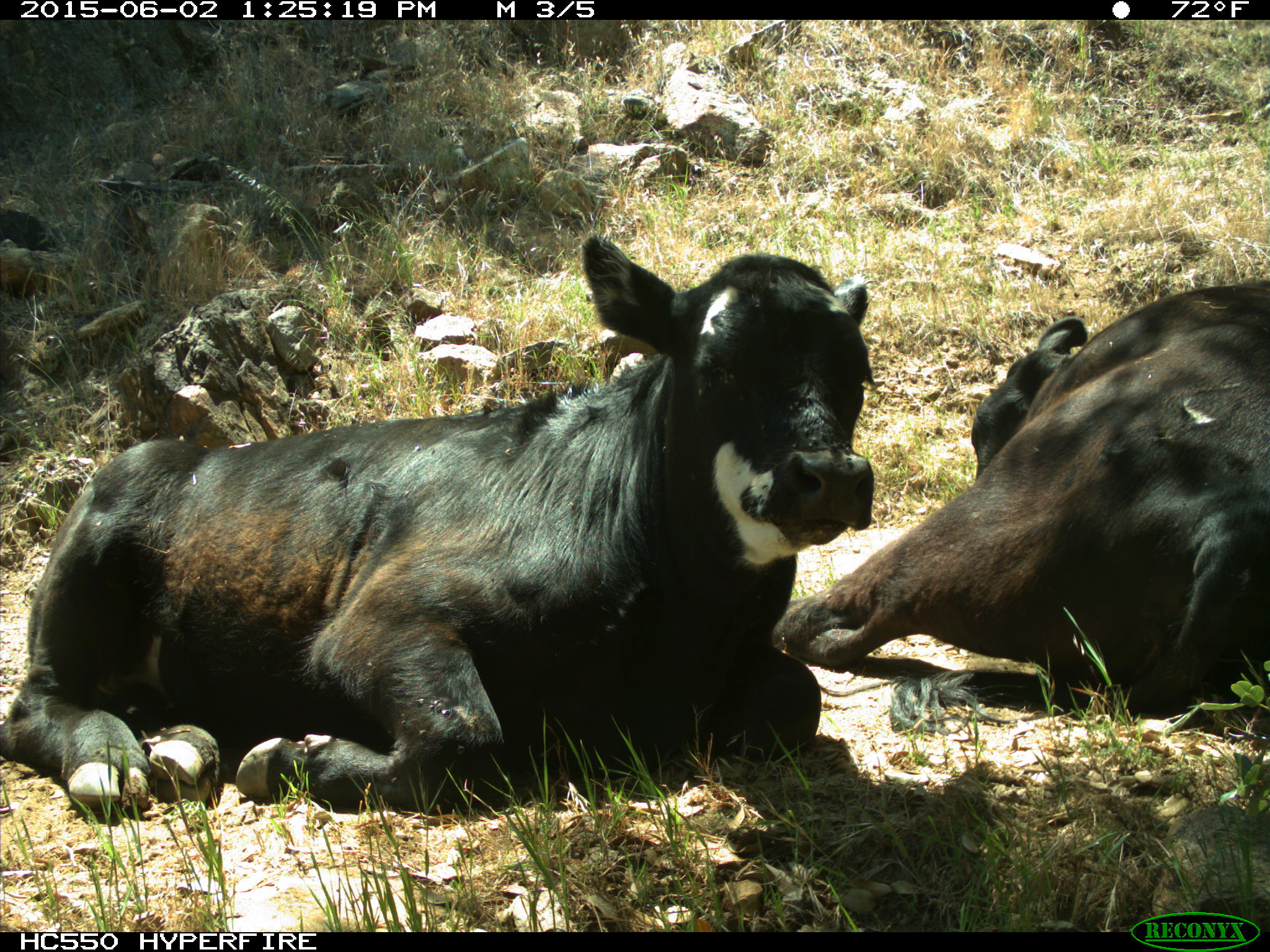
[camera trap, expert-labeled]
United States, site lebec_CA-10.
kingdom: Animalia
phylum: Chordata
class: Mammalia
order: Artiodactyla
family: Bovidae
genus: Bos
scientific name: Bos taurus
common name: domestic cow